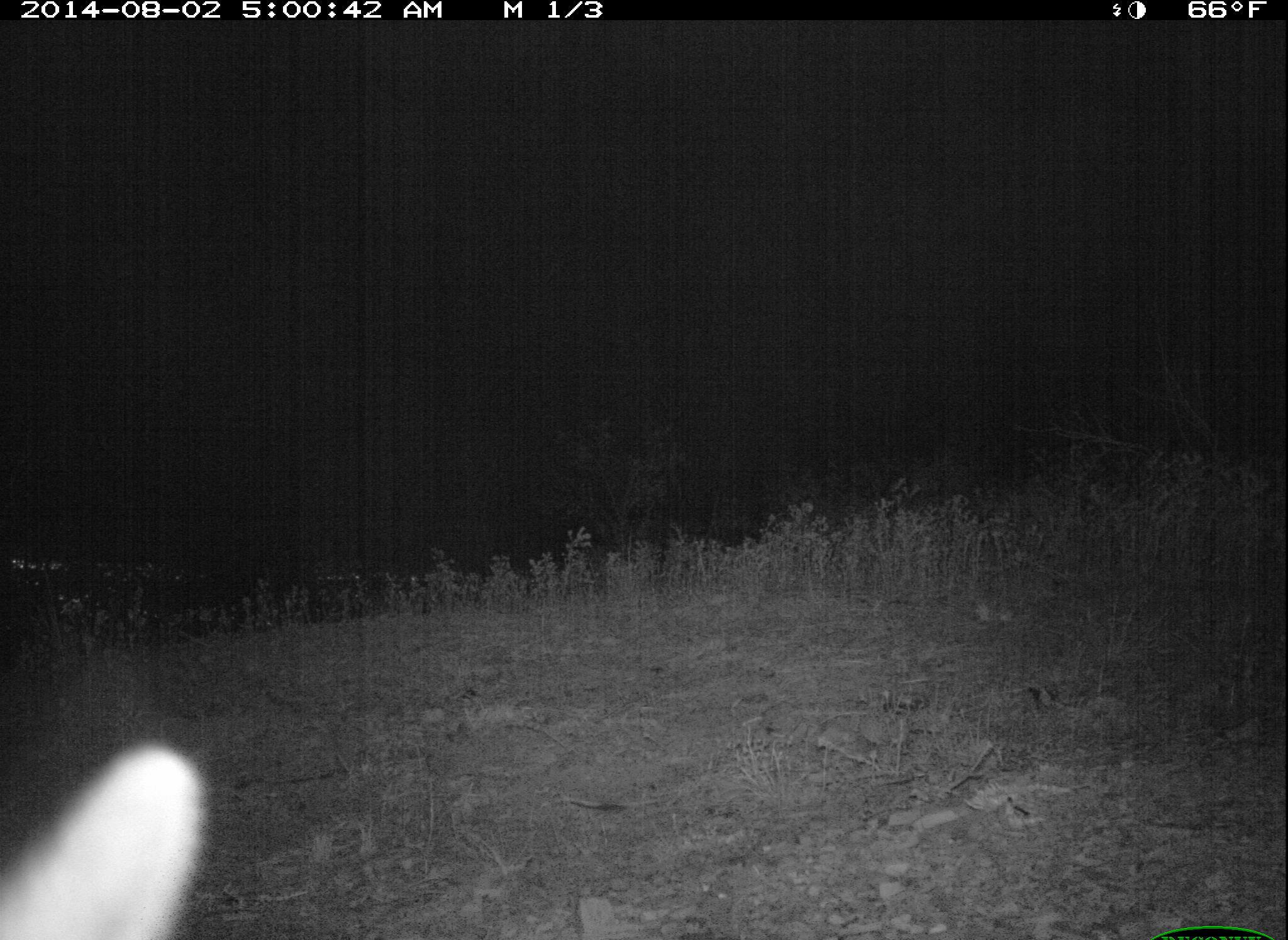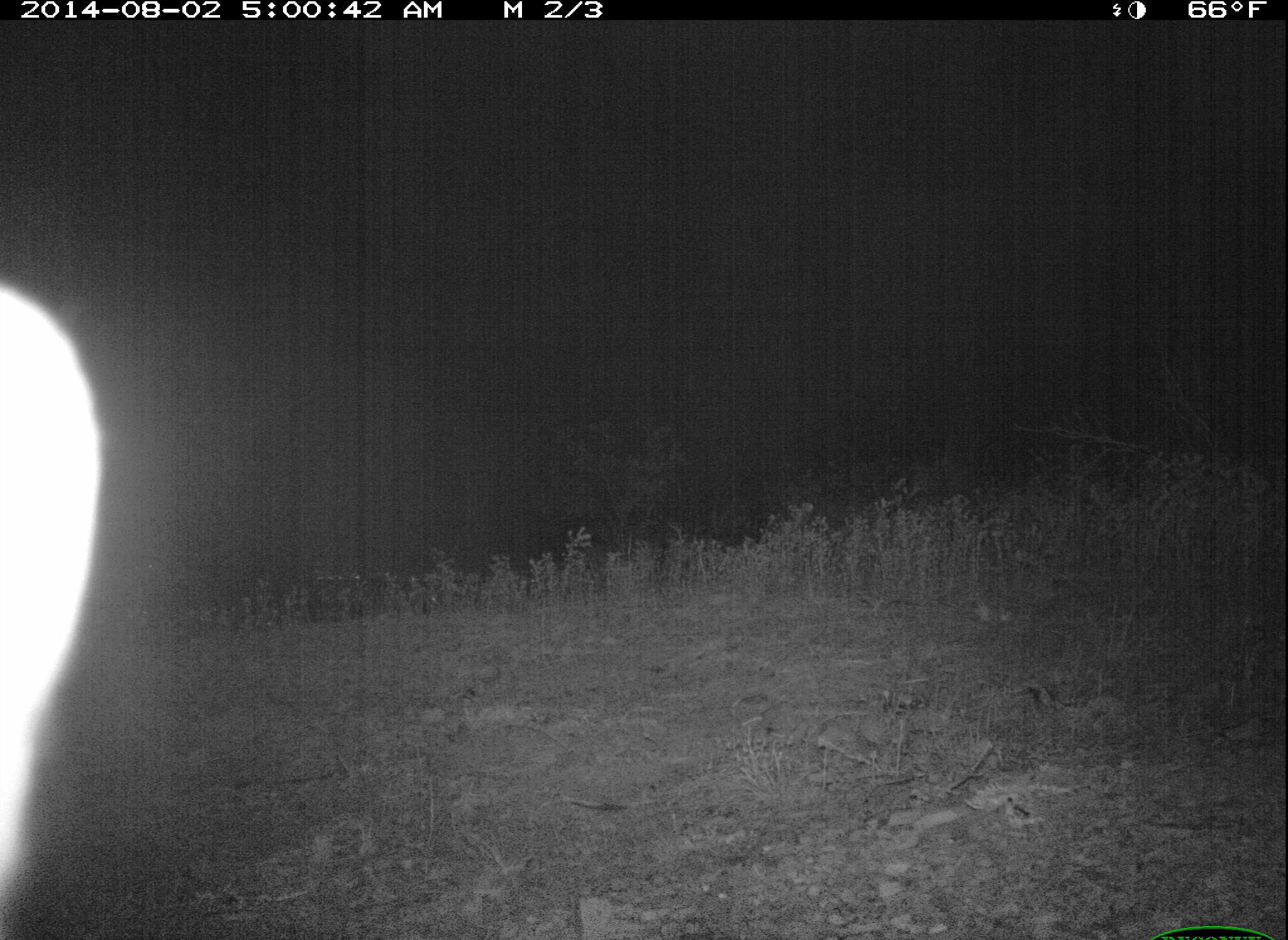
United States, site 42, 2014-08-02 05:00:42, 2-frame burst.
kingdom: Animalia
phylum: Chordata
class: Mammalia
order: Carnivora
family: Canidae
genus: Urocyon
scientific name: Urocyon cinereoargenteus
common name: gray fox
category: fox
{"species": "fox (gray fox) (Urocyon cinereoargenteus)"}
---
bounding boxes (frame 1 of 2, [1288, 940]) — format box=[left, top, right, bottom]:
fox: box=[0, 735, 216, 940]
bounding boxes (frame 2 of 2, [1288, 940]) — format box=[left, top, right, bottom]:
fox: box=[0, 282, 106, 940]